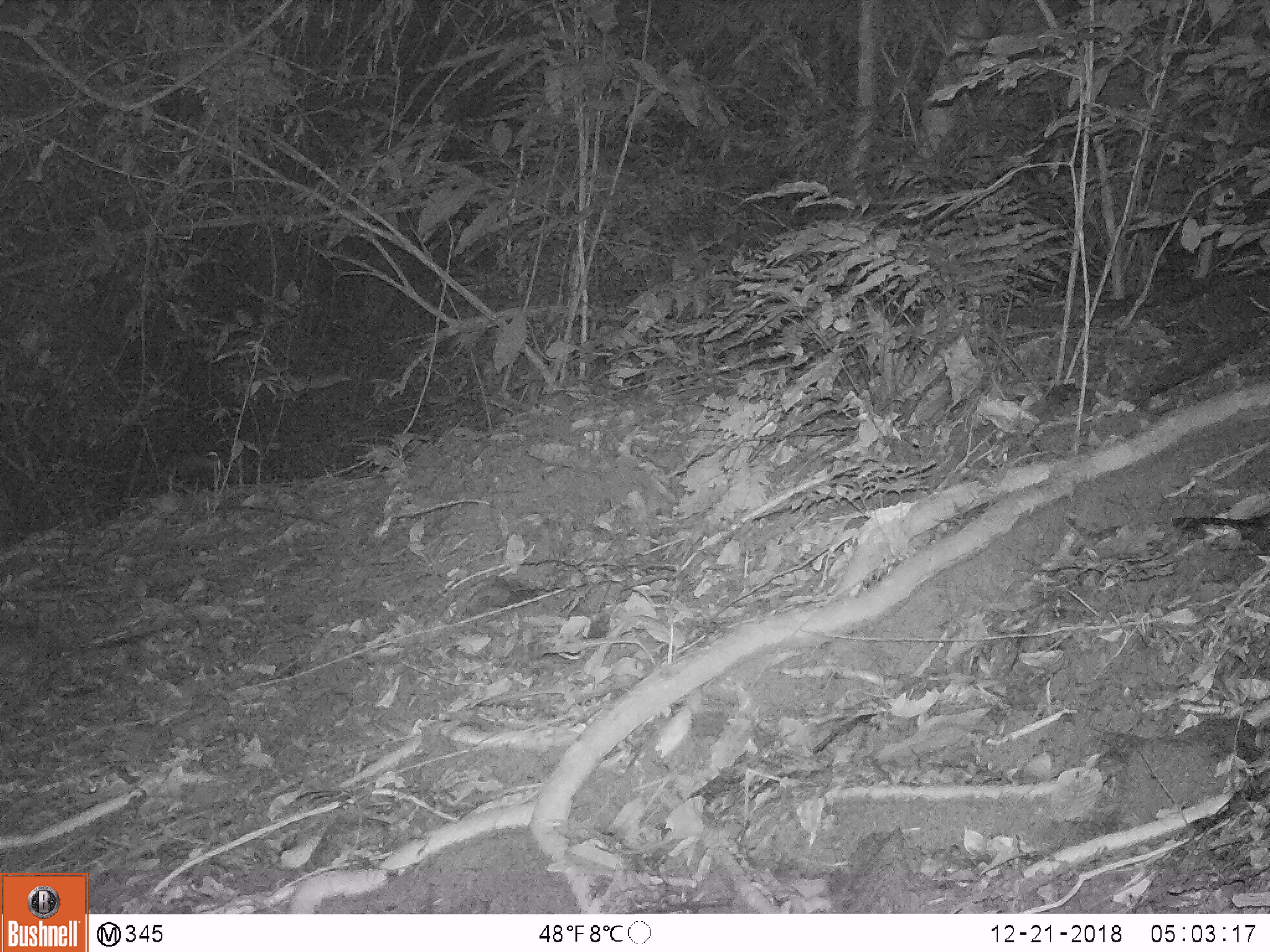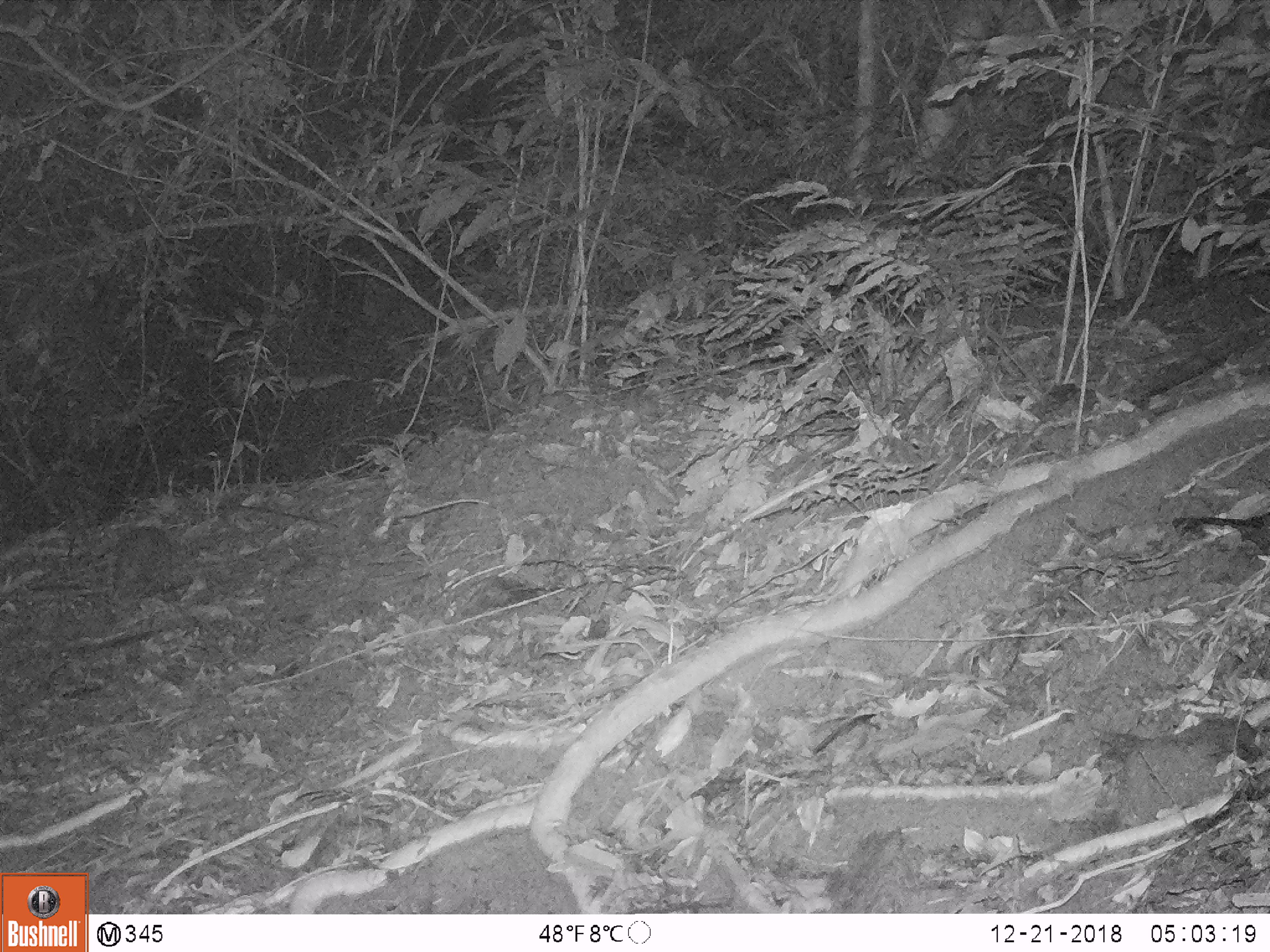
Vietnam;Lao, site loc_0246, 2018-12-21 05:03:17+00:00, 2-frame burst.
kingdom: Animalia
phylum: Chordata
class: Mammalia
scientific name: Mammalia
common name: mammal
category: unidentified small mammal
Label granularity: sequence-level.